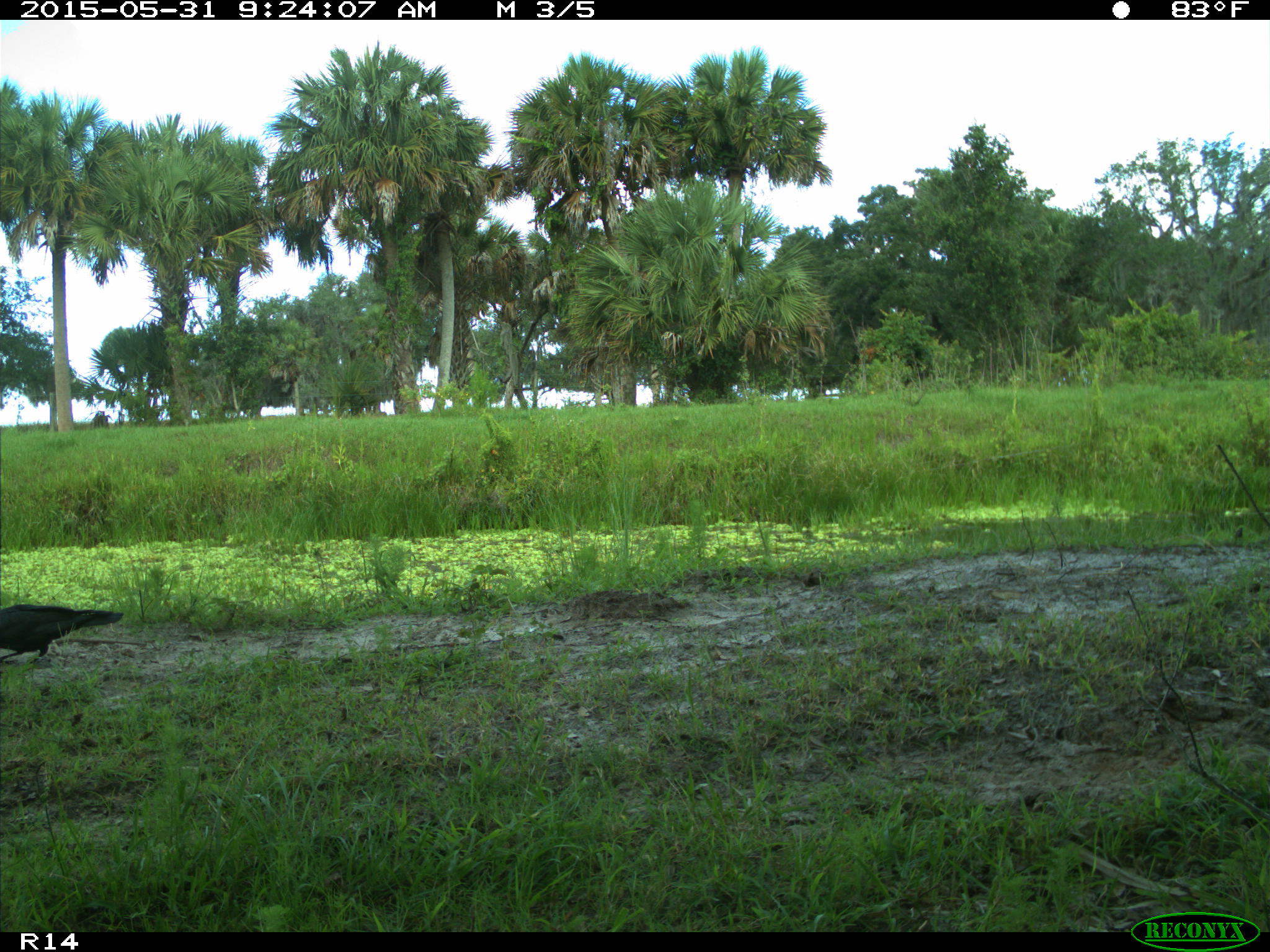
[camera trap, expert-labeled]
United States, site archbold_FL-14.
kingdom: Animalia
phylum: Chordata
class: Aves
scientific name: Aves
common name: birds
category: unidentified bird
Unidentified bird (birds) (Aves).